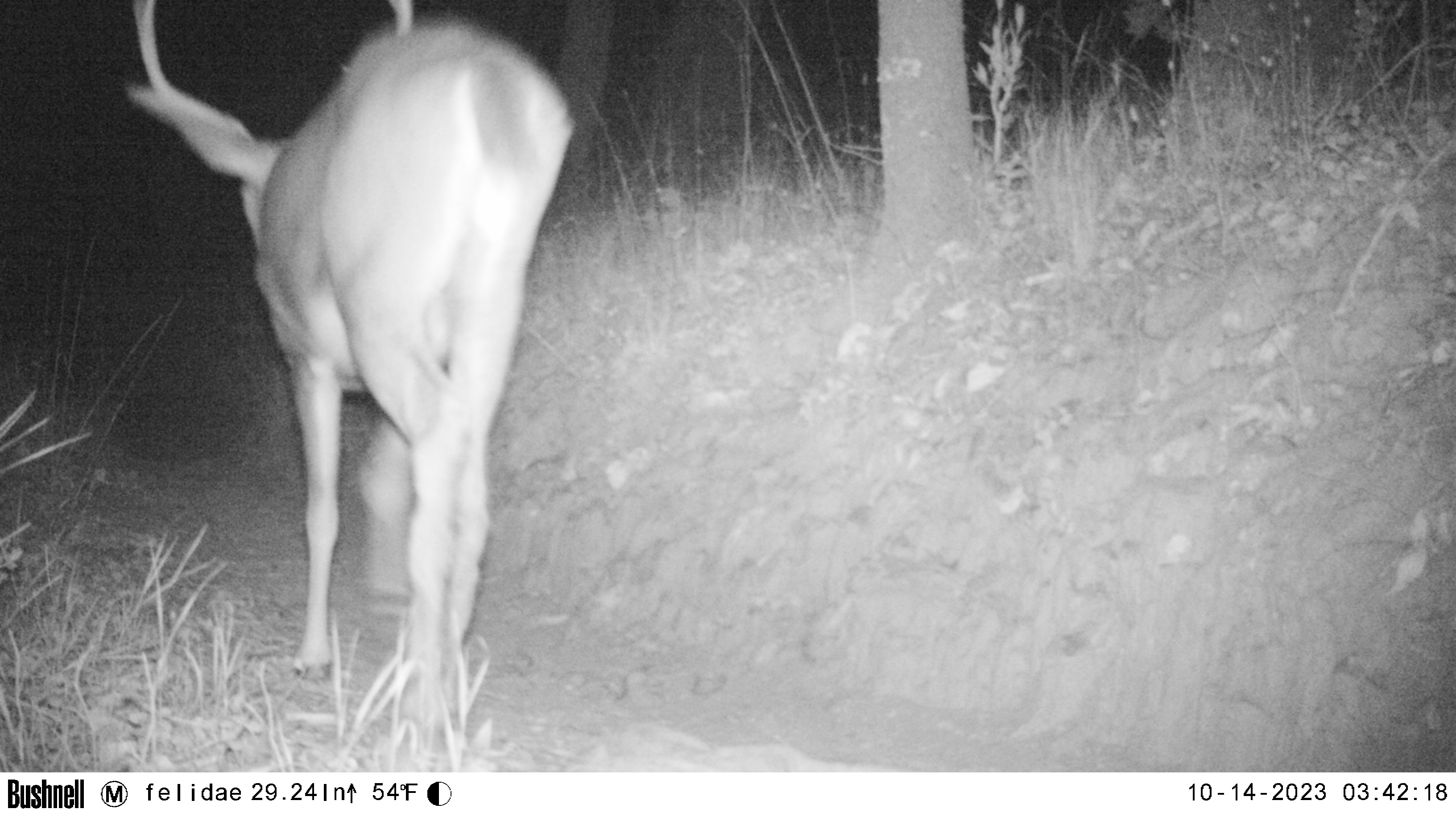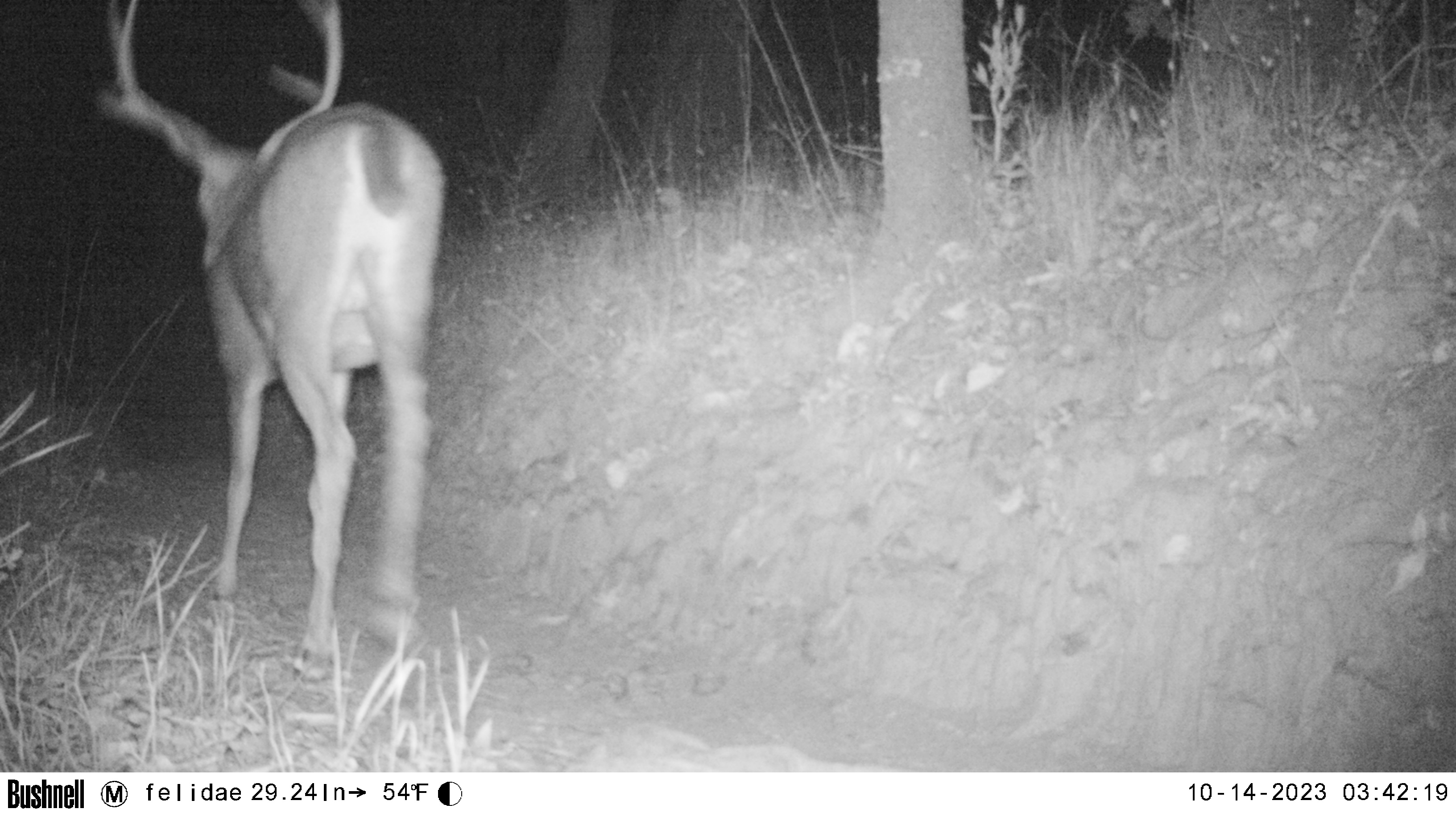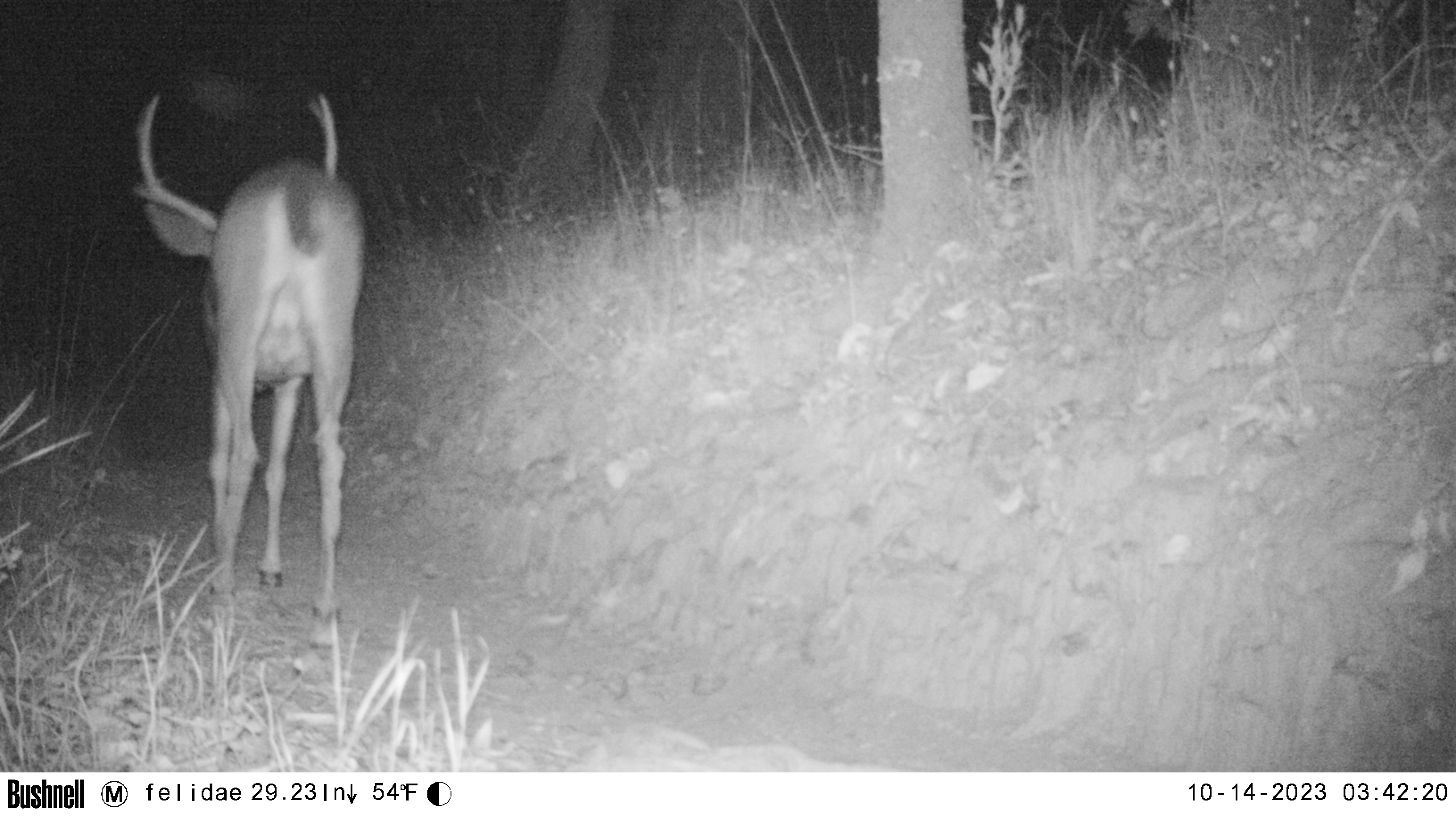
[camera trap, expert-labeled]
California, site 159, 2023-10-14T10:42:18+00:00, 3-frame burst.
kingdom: Animalia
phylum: Chordata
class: Mammalia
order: Artiodactyla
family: Cervidae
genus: Odocoileus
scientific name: Odocoileus hemionus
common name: mule deer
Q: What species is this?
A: Mule deer (Odocoileus hemionus).